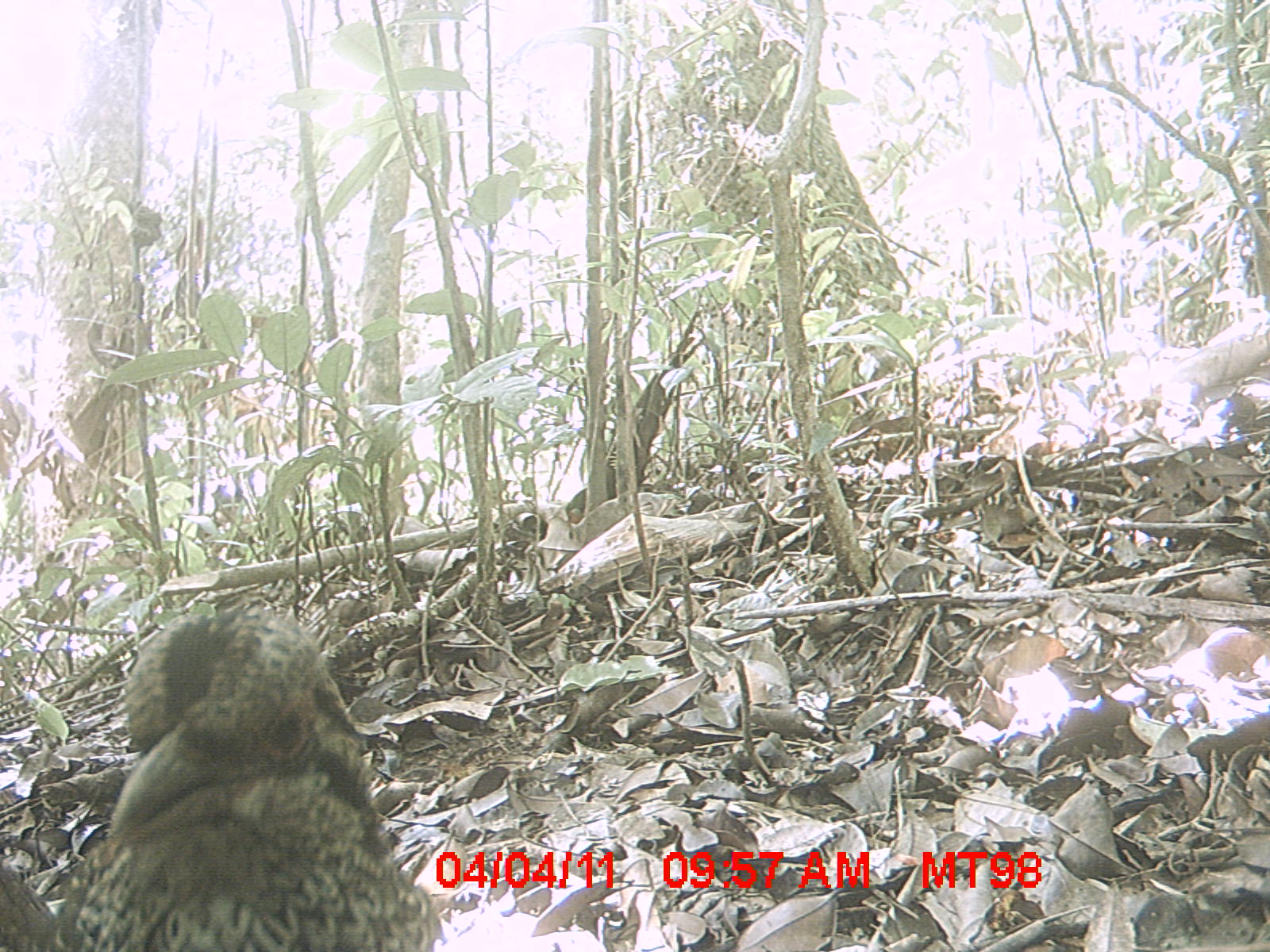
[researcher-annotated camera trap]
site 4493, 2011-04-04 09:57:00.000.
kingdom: Animalia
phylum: Chordata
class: Aves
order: Coraciiformes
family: Brachypteraciidae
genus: Brachypteracias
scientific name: Brachypteracias squamiger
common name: scaly ground roller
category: geobiastes squamiger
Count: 1.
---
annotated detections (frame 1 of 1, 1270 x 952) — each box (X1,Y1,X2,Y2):
geobiastes squamiger: (0,604,442,947)